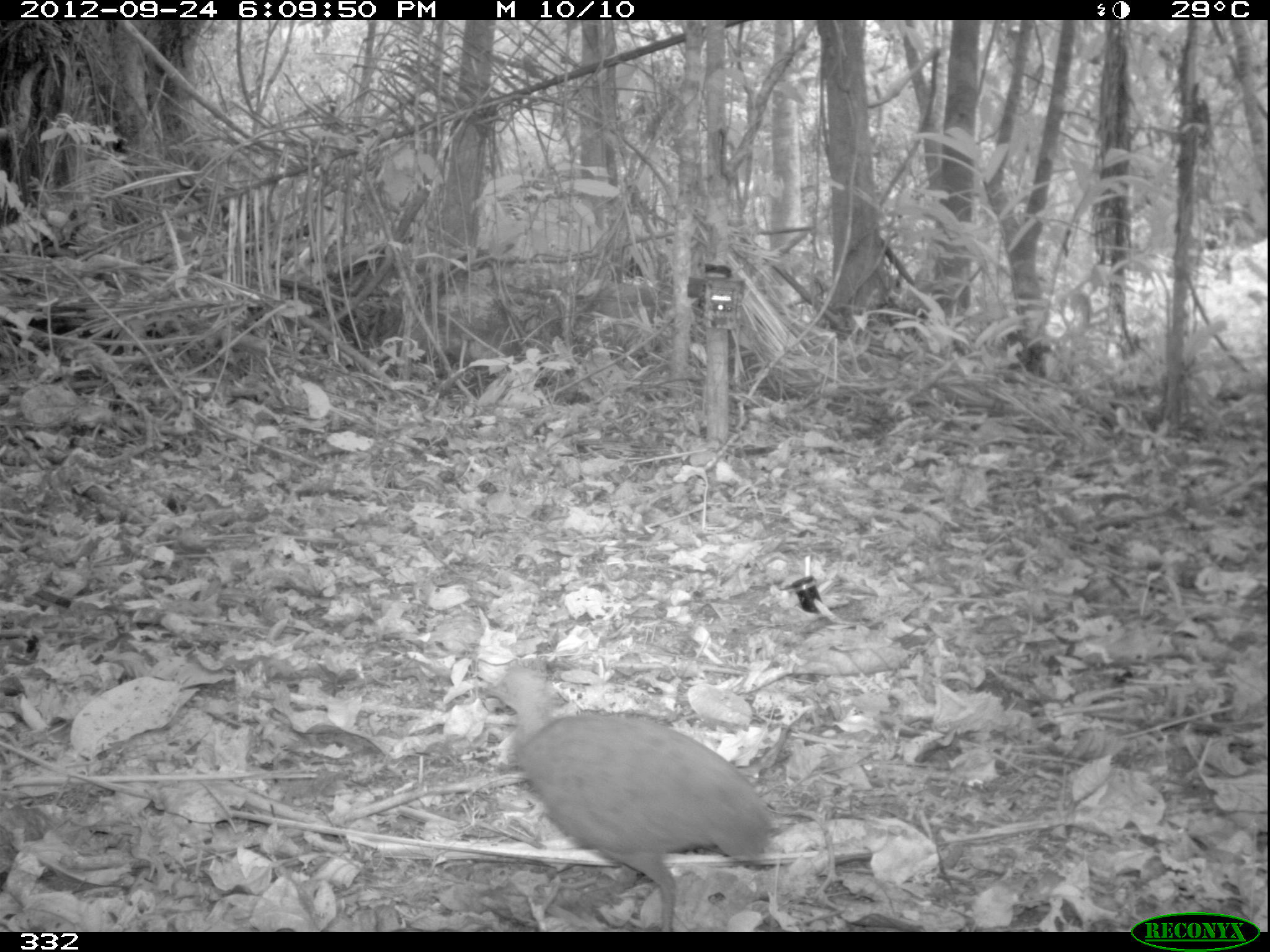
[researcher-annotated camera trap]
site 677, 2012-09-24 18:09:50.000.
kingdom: Animalia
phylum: Chordata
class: Aves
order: Galliformes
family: Phasianidae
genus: Alectoris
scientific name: Alectoris rufa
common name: red-legged partridge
Alectoris rufa (red-legged partridge).